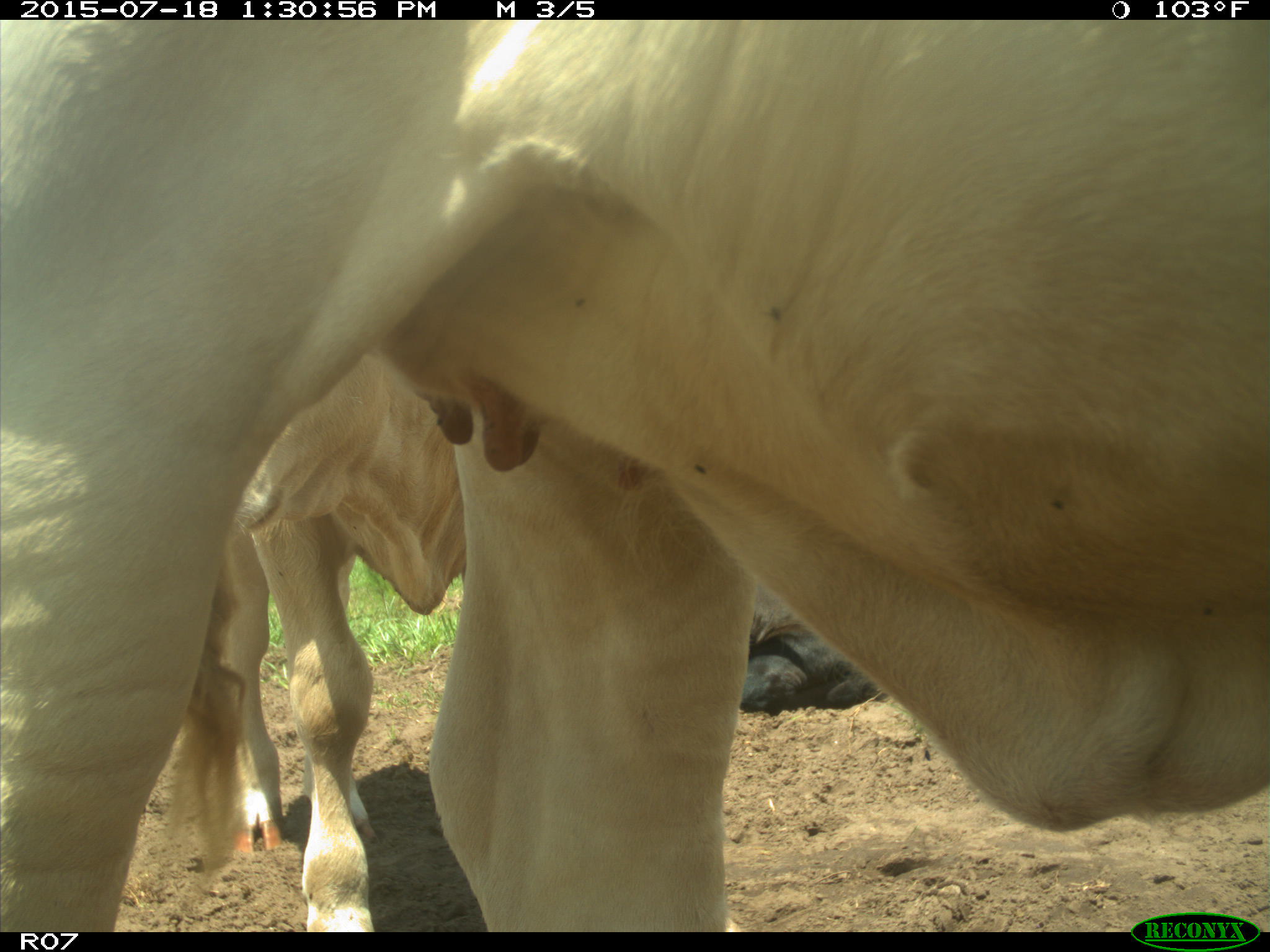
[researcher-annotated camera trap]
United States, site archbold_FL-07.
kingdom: Animalia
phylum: Chordata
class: Mammalia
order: Artiodactyla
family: Bovidae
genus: Bos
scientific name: Bos taurus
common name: domestic cow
Bos taurus (domestic cow).